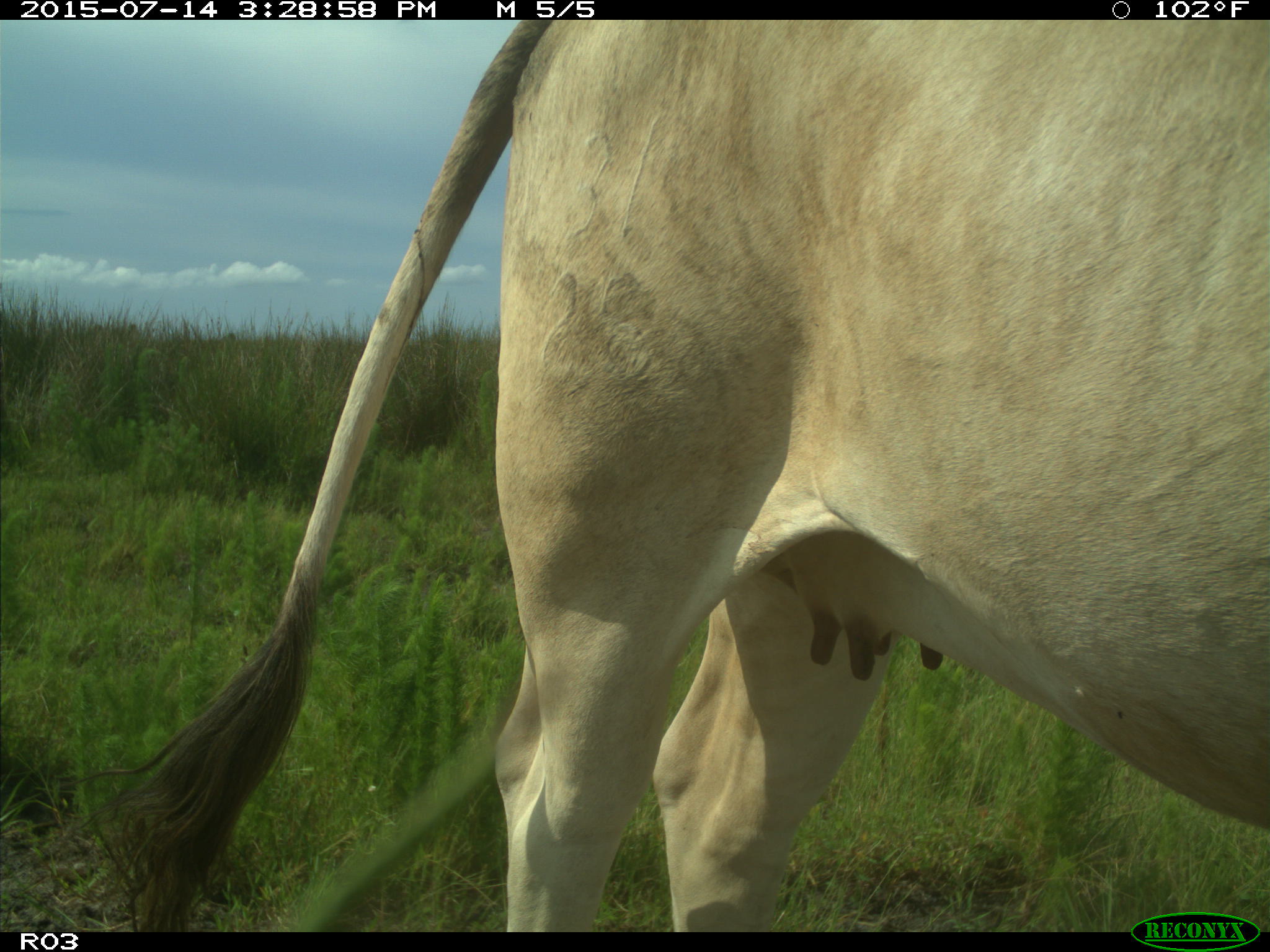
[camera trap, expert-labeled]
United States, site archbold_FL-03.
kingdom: Animalia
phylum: Chordata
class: Mammalia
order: Artiodactyla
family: Bovidae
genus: Bos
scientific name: Bos taurus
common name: domestic cow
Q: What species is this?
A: Bos taurus (domestic cow).